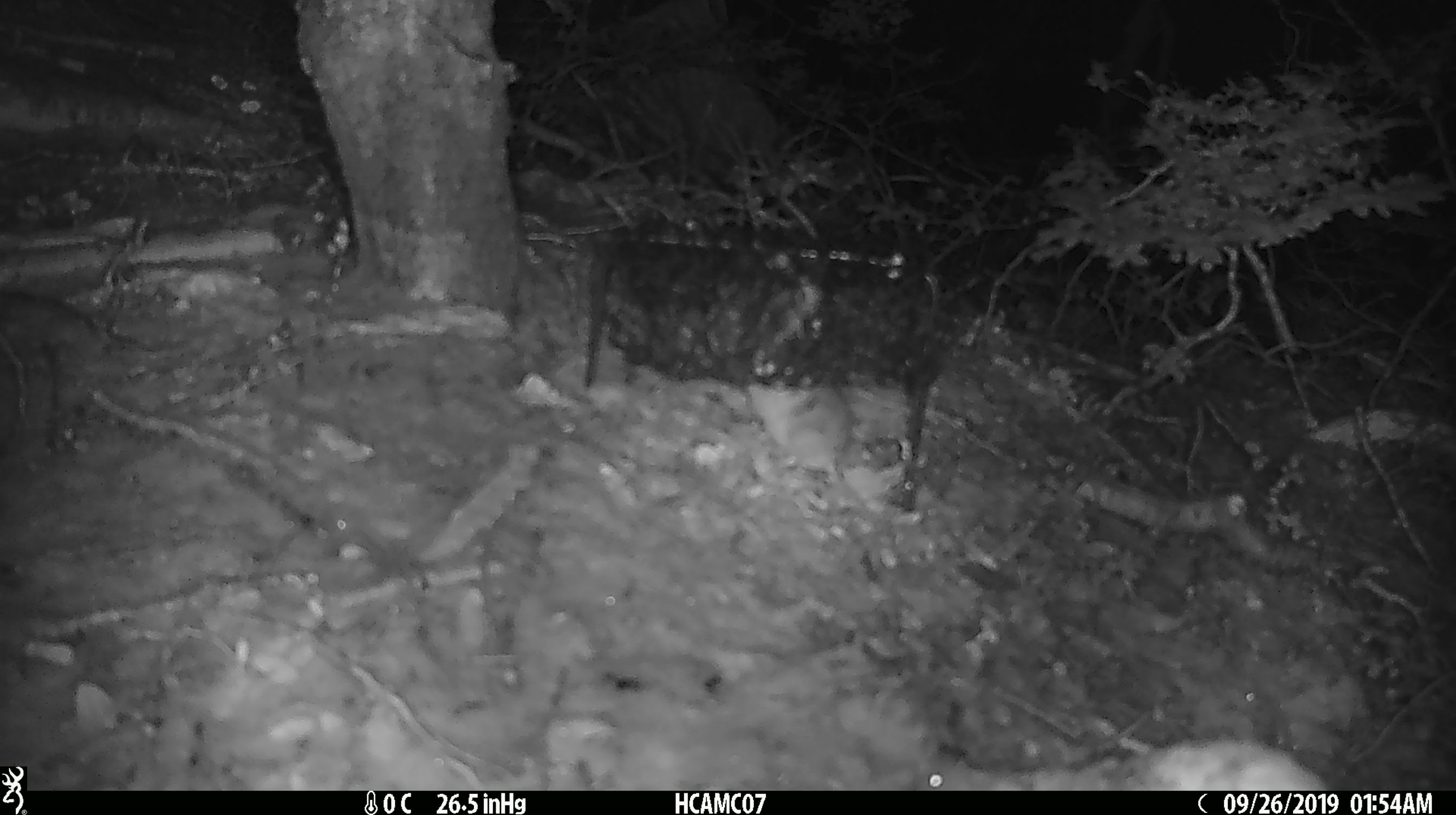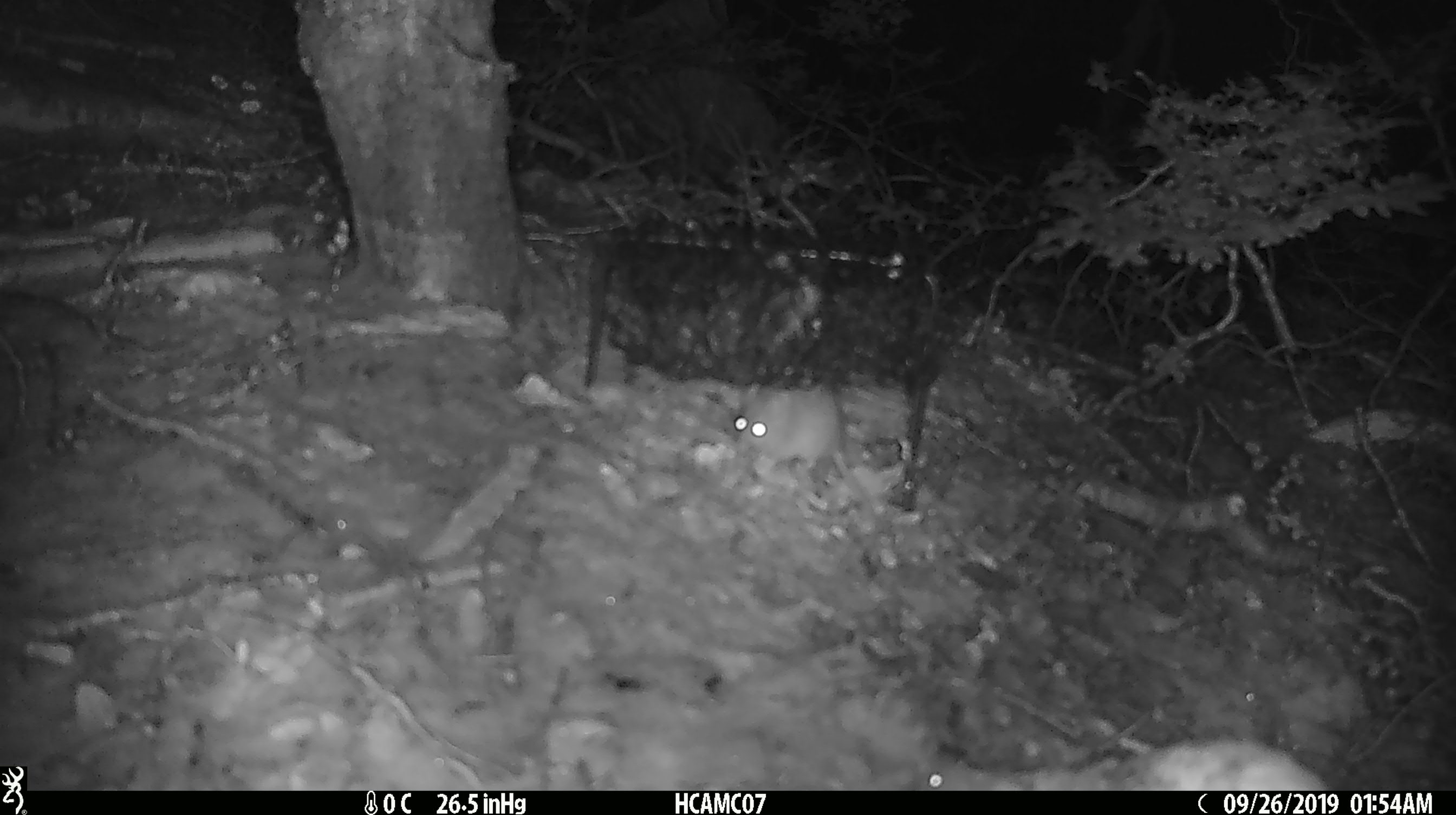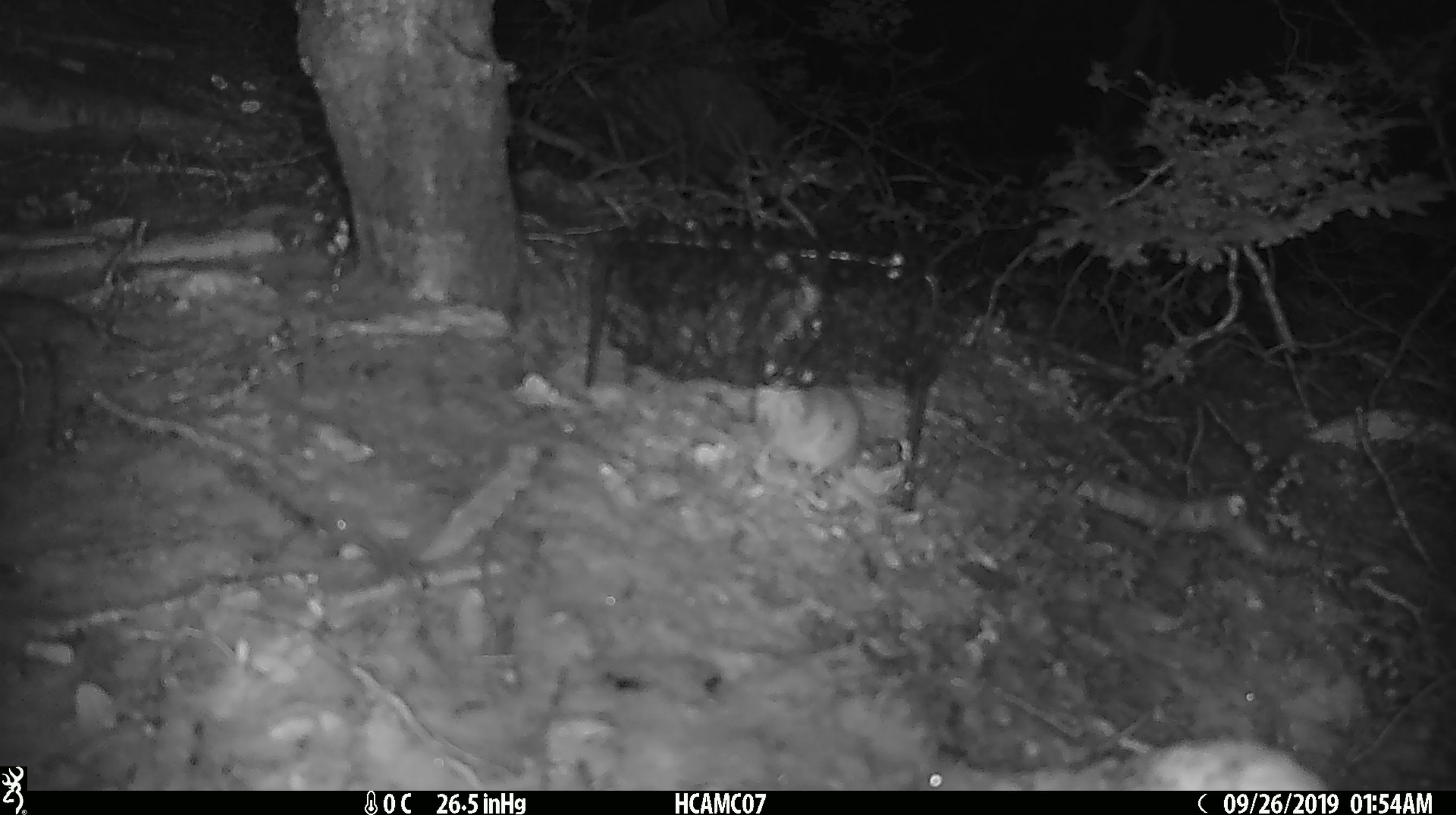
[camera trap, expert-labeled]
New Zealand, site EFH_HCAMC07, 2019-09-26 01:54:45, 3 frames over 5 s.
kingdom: Animalia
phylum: Chordata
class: Mammalia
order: Rodentia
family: Muridae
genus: Mus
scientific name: Mus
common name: mouse